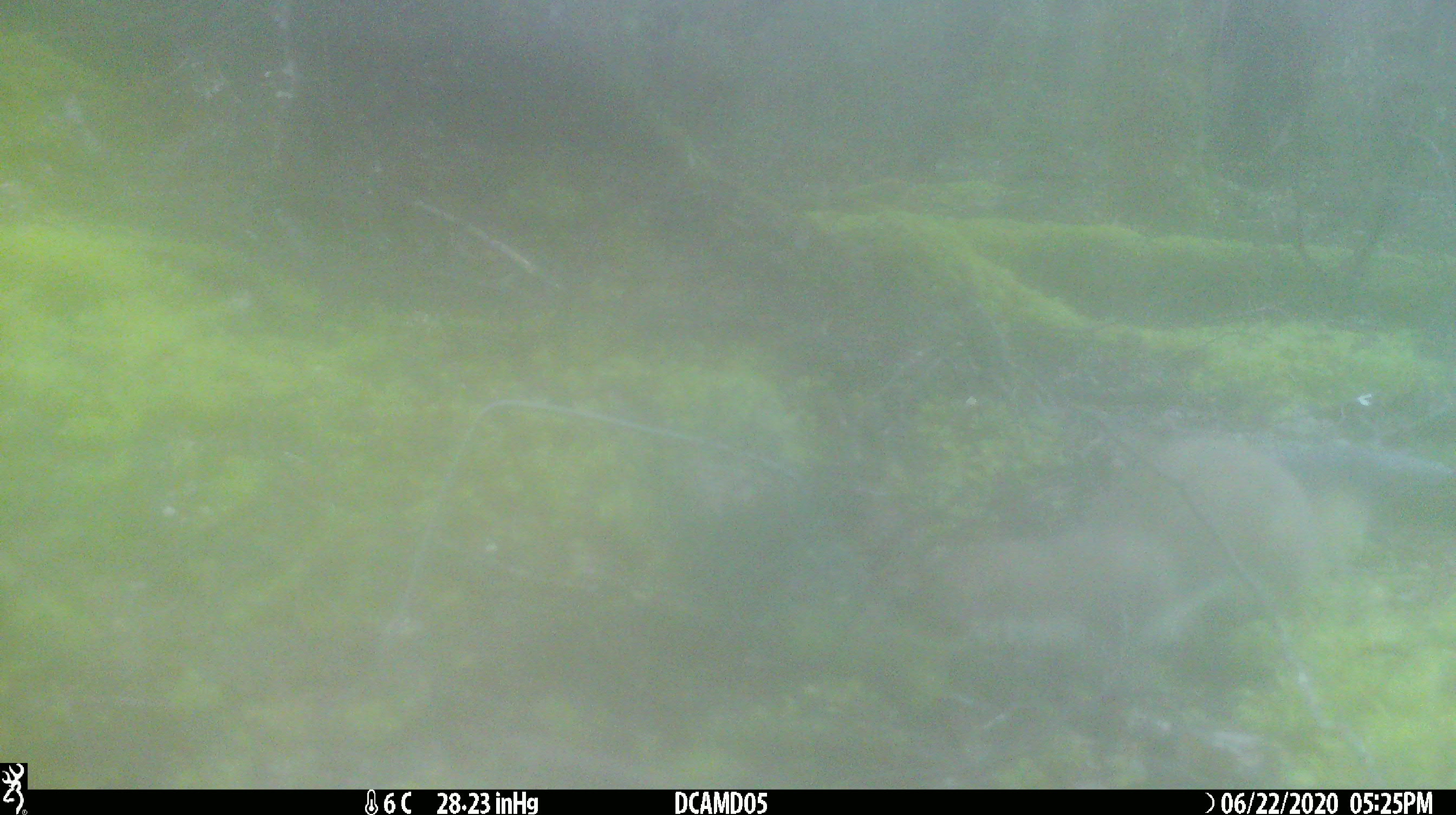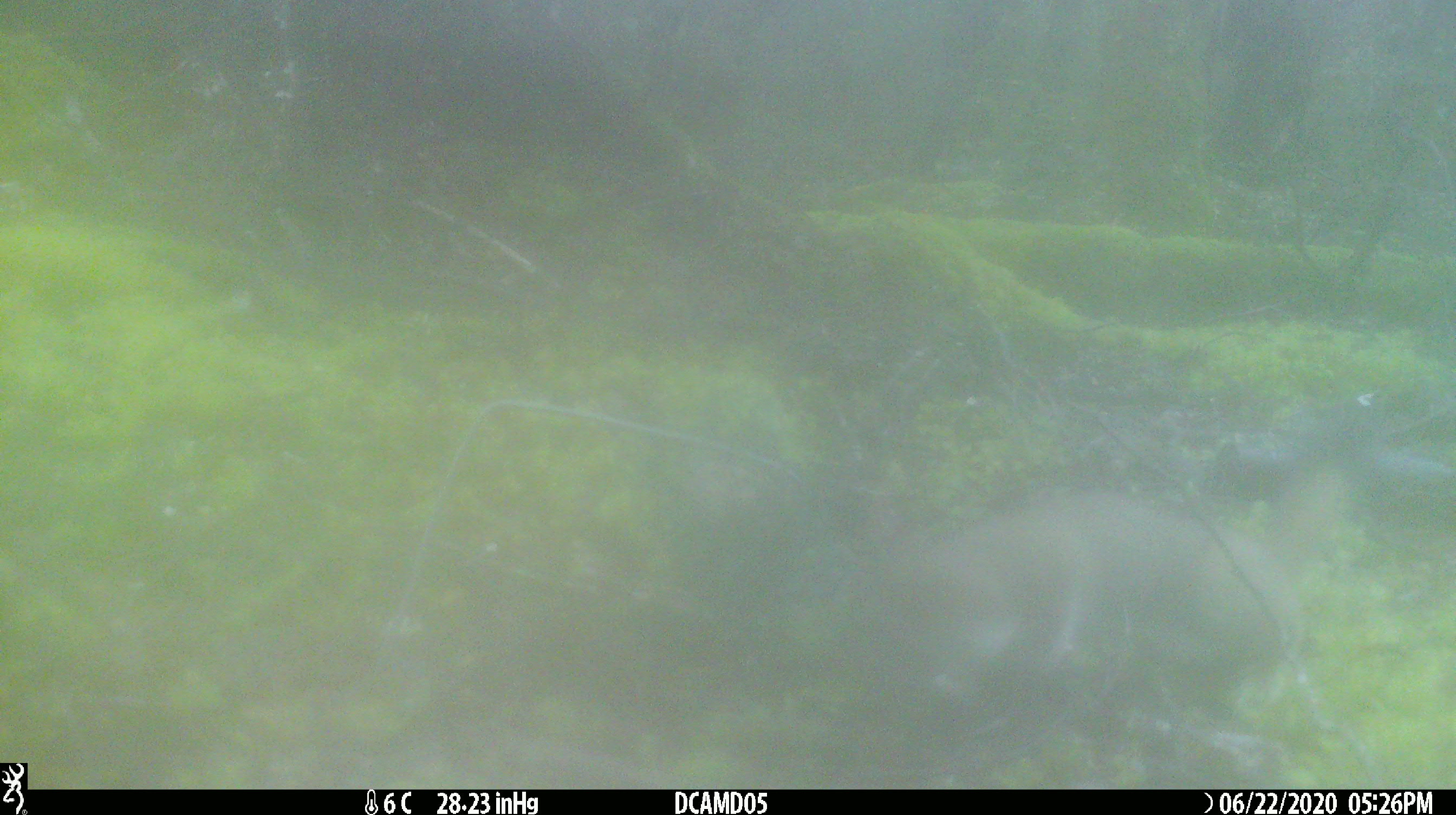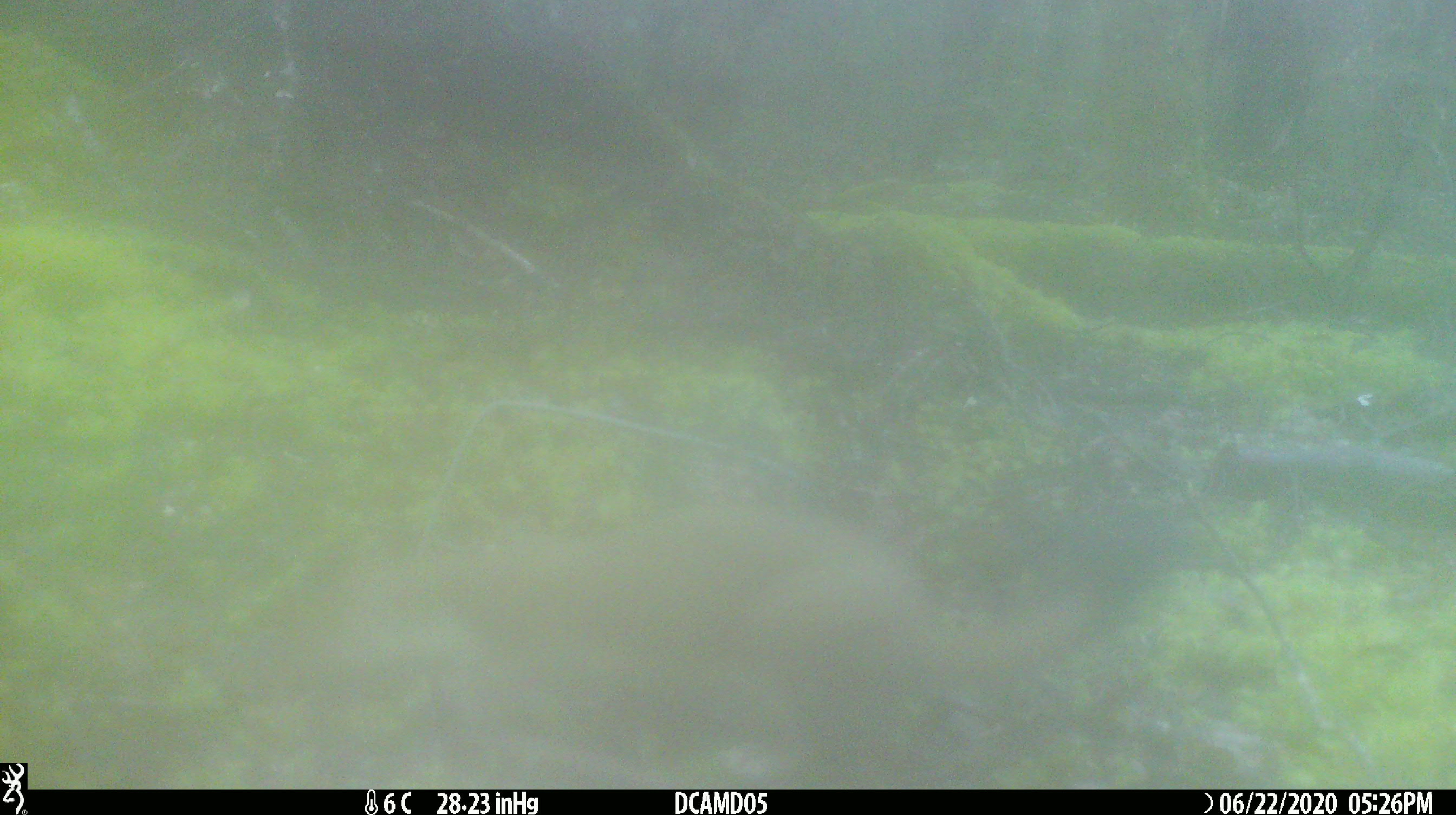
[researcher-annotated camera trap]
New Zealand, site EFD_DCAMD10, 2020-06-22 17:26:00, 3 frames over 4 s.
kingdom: Animalia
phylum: Chordata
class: Mammalia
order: Carnivora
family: Mustelidae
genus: Mustela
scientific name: Mustela erminea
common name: stoat